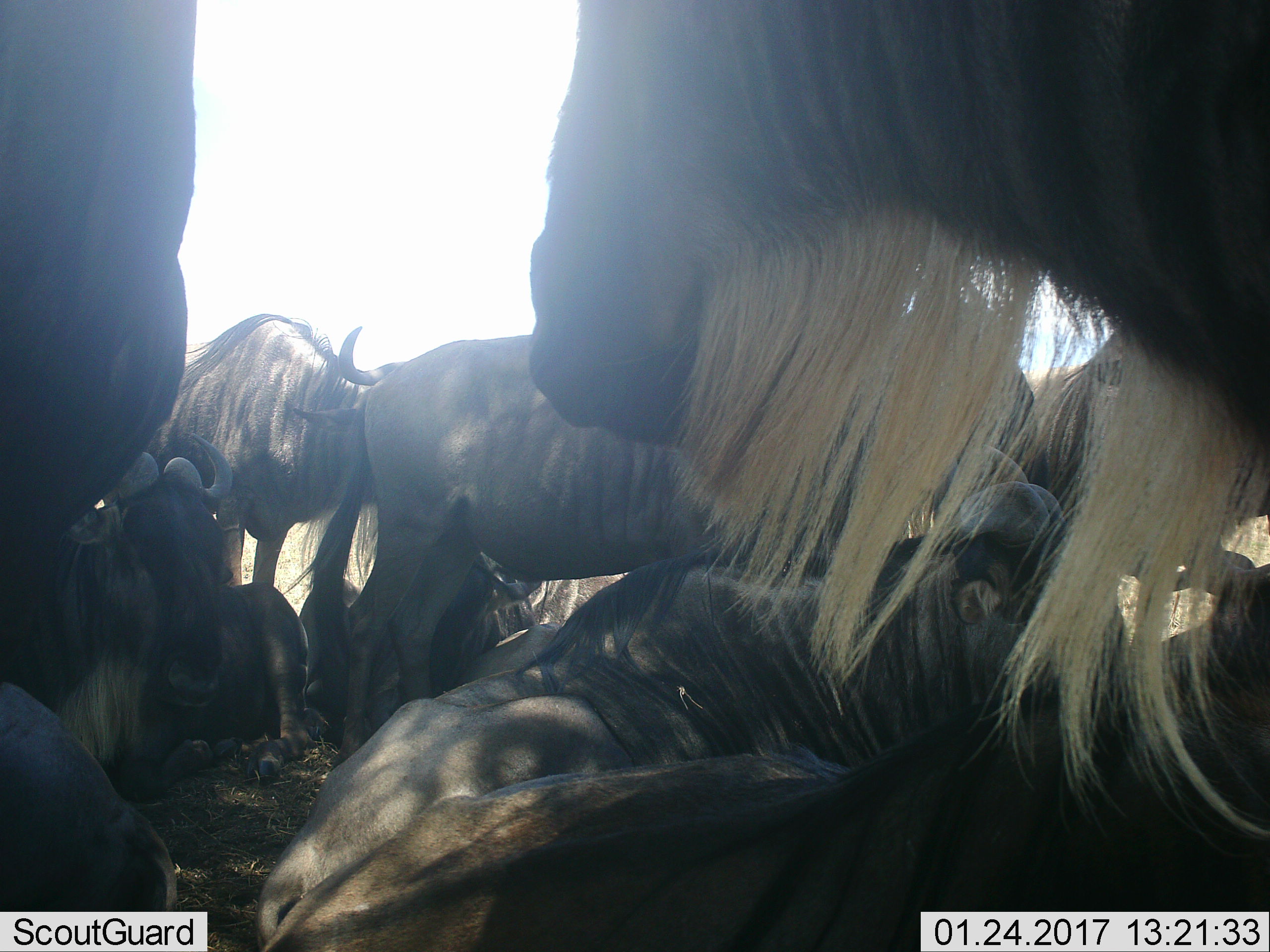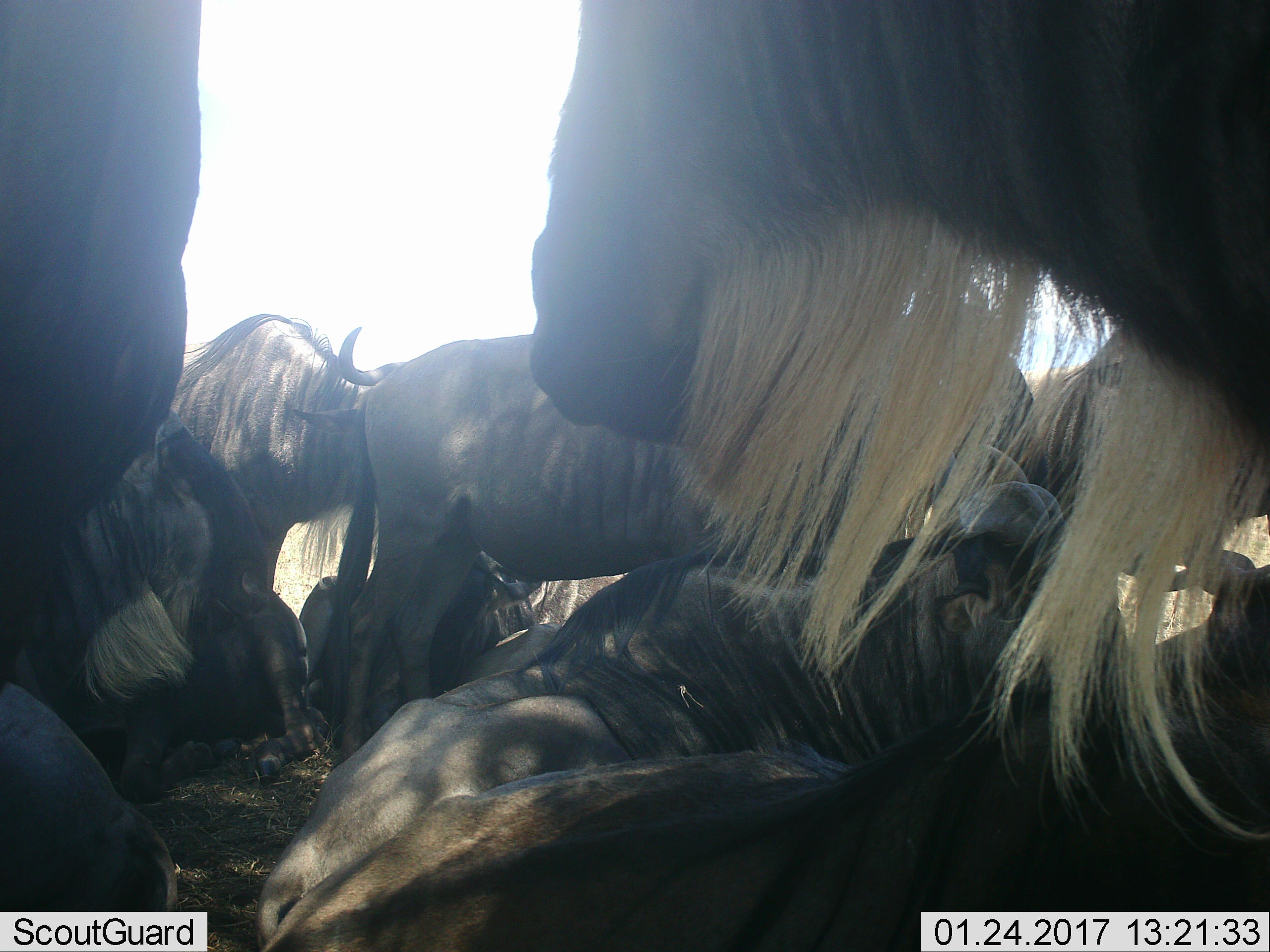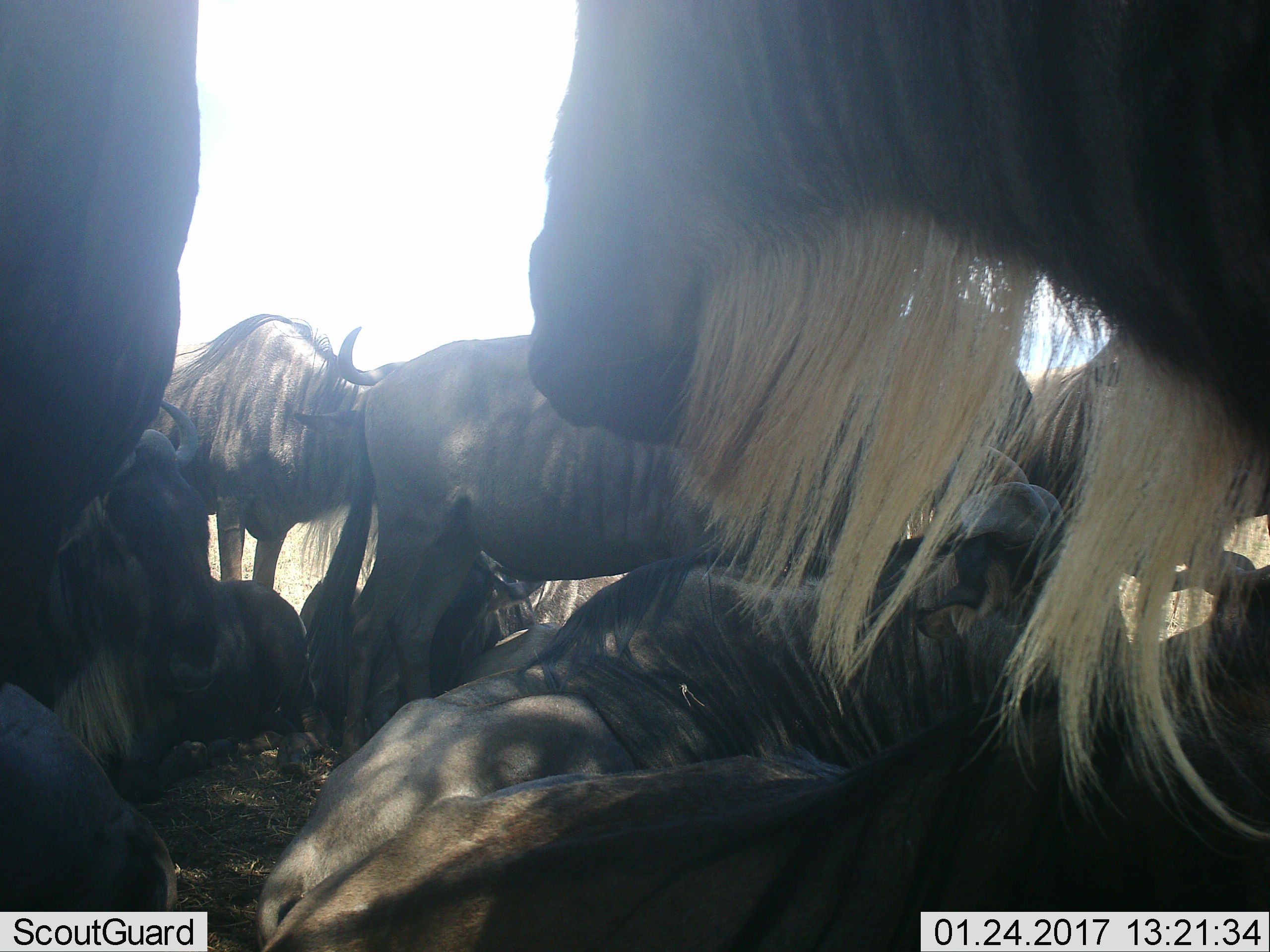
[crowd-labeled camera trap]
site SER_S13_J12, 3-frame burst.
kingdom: Animalia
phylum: Chordata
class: Mammalia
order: Artiodactyla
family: Bovidae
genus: Connochaetes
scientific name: Connochaetes taurinus taurinus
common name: blue wildebeest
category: wildebeestblue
Wildebeestblue (blue wildebeest) (Connochaetes taurinus taurinus), count 10. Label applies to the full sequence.